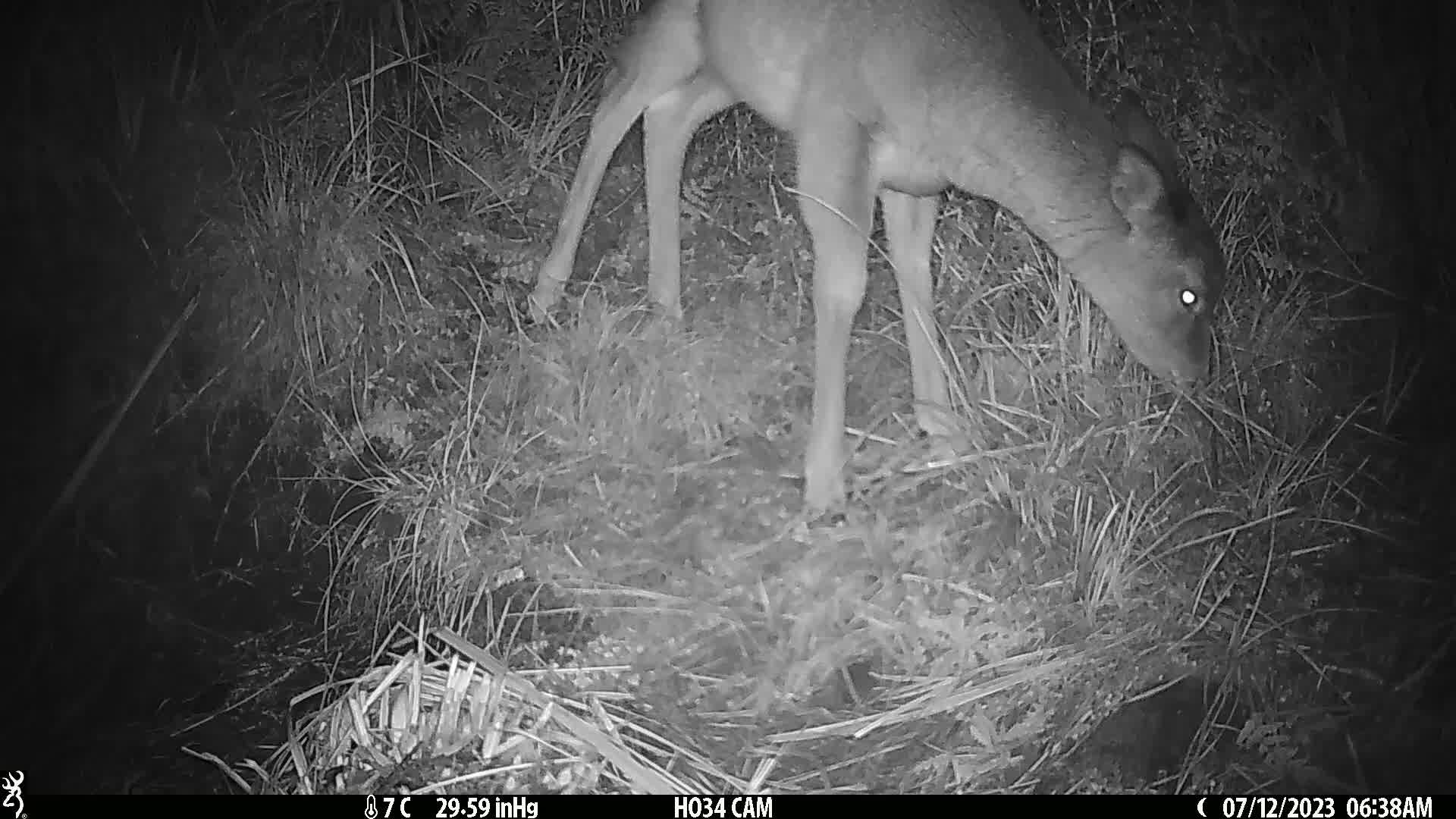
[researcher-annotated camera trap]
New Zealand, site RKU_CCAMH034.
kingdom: Animalia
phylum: Chordata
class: Mammalia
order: Artiodactyla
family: Cervidae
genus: Odocoileus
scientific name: Odocoileus virginianus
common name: white-tailed deer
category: white tailed deer